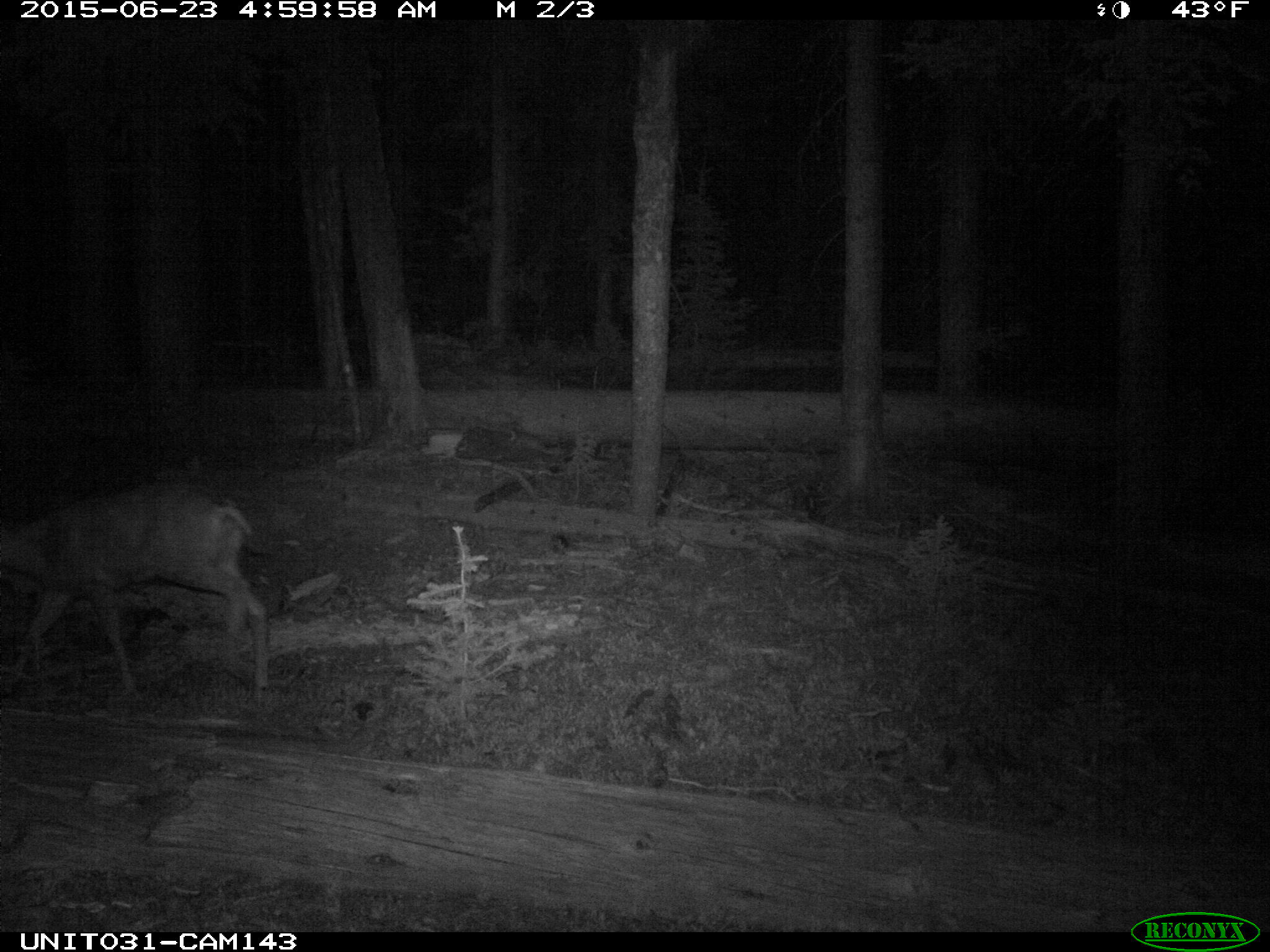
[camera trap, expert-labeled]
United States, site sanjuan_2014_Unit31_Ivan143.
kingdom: Animalia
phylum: Chordata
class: Mammalia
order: Artiodactyla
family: Cervidae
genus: Odocoileus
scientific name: Odocoileus hemionus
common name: mule deer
Odocoileus hemionus (mule deer).